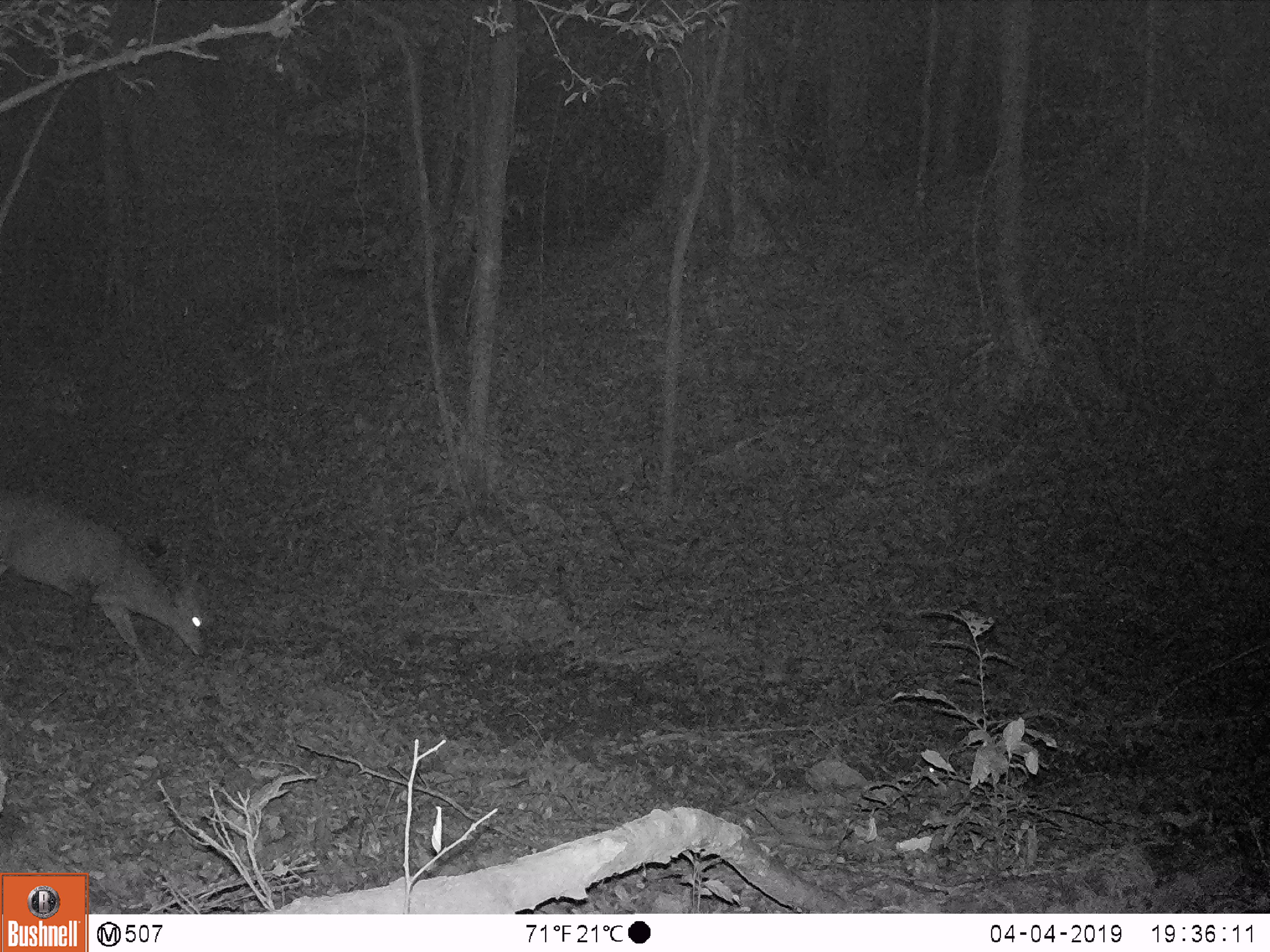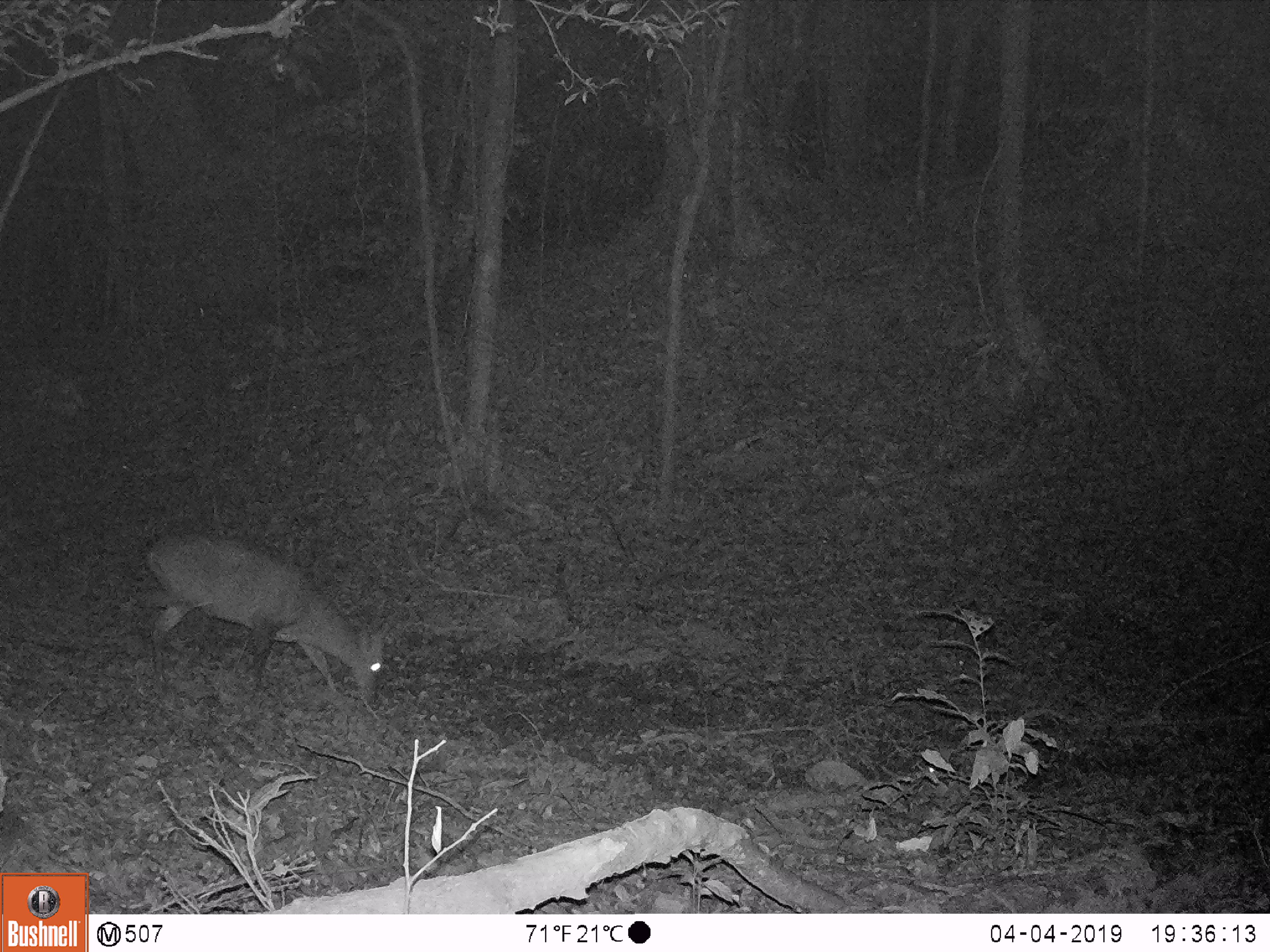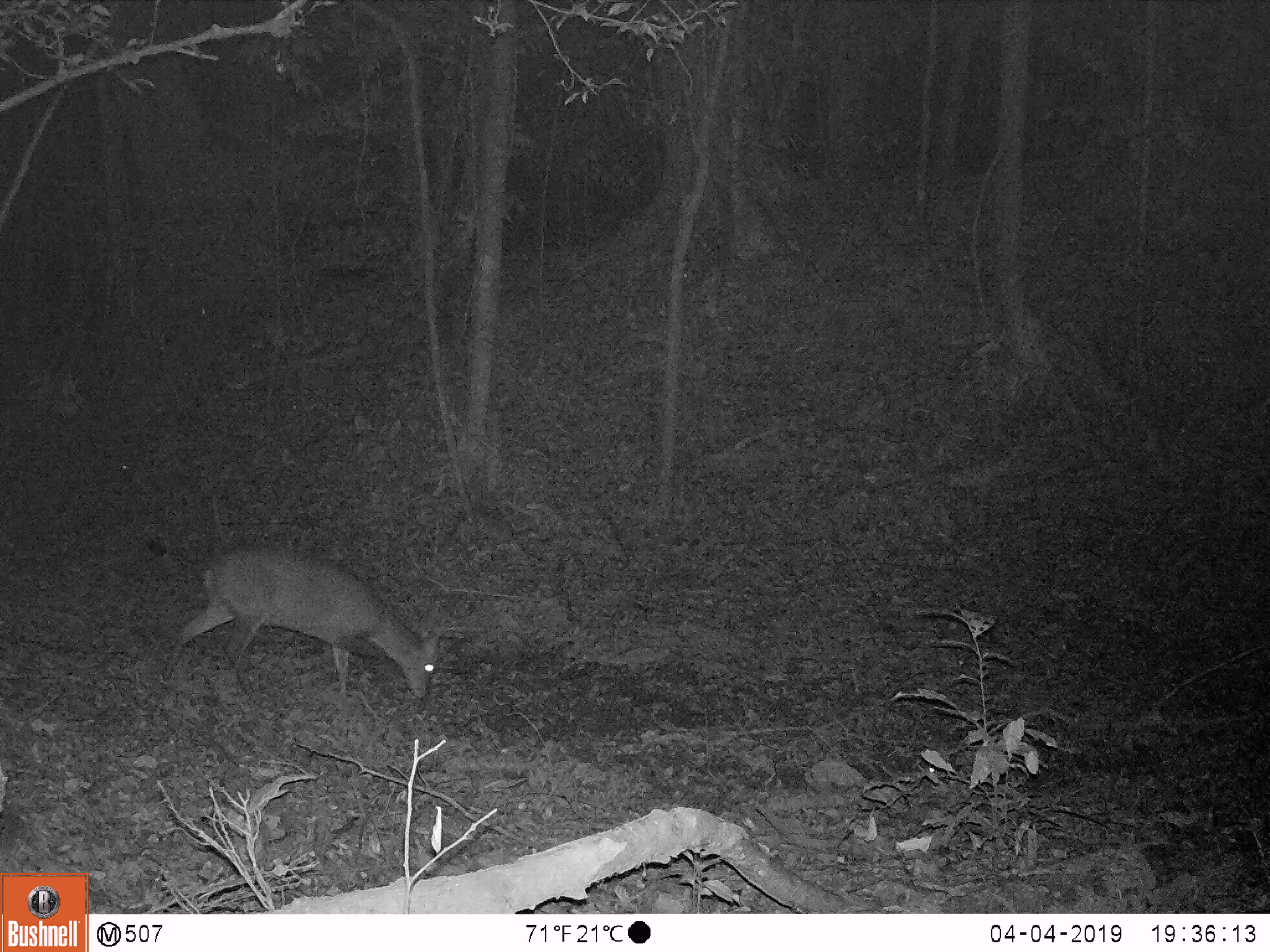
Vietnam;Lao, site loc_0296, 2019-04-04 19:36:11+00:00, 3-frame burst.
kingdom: Animalia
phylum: Chordata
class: Mammalia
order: Artiodactyla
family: Cervidae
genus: Muntiacus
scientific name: Muntiacus vuquangensis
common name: large-antlered muntjac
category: large antlered muntjac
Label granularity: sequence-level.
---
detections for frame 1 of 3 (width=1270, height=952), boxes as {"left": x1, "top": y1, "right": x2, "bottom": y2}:
large antlered muntjac: {"left": 0, "top": 486, "right": 209, "bottom": 679}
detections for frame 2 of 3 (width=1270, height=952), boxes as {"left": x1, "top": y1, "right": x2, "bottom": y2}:
large antlered muntjac: {"left": 134, "top": 531, "right": 399, "bottom": 705}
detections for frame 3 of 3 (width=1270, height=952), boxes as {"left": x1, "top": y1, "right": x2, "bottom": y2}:
large antlered muntjac: {"left": 158, "top": 543, "right": 439, "bottom": 700}